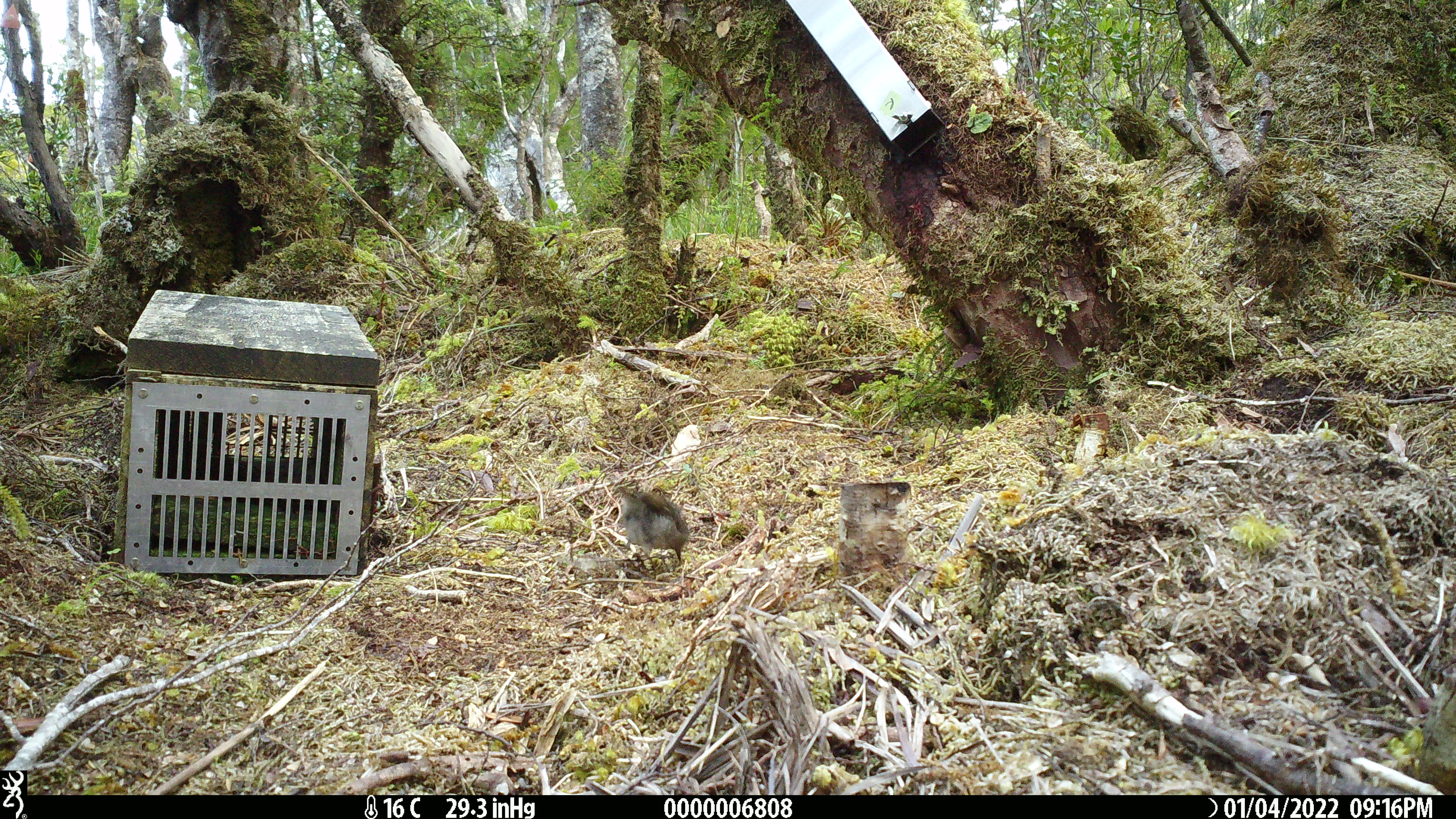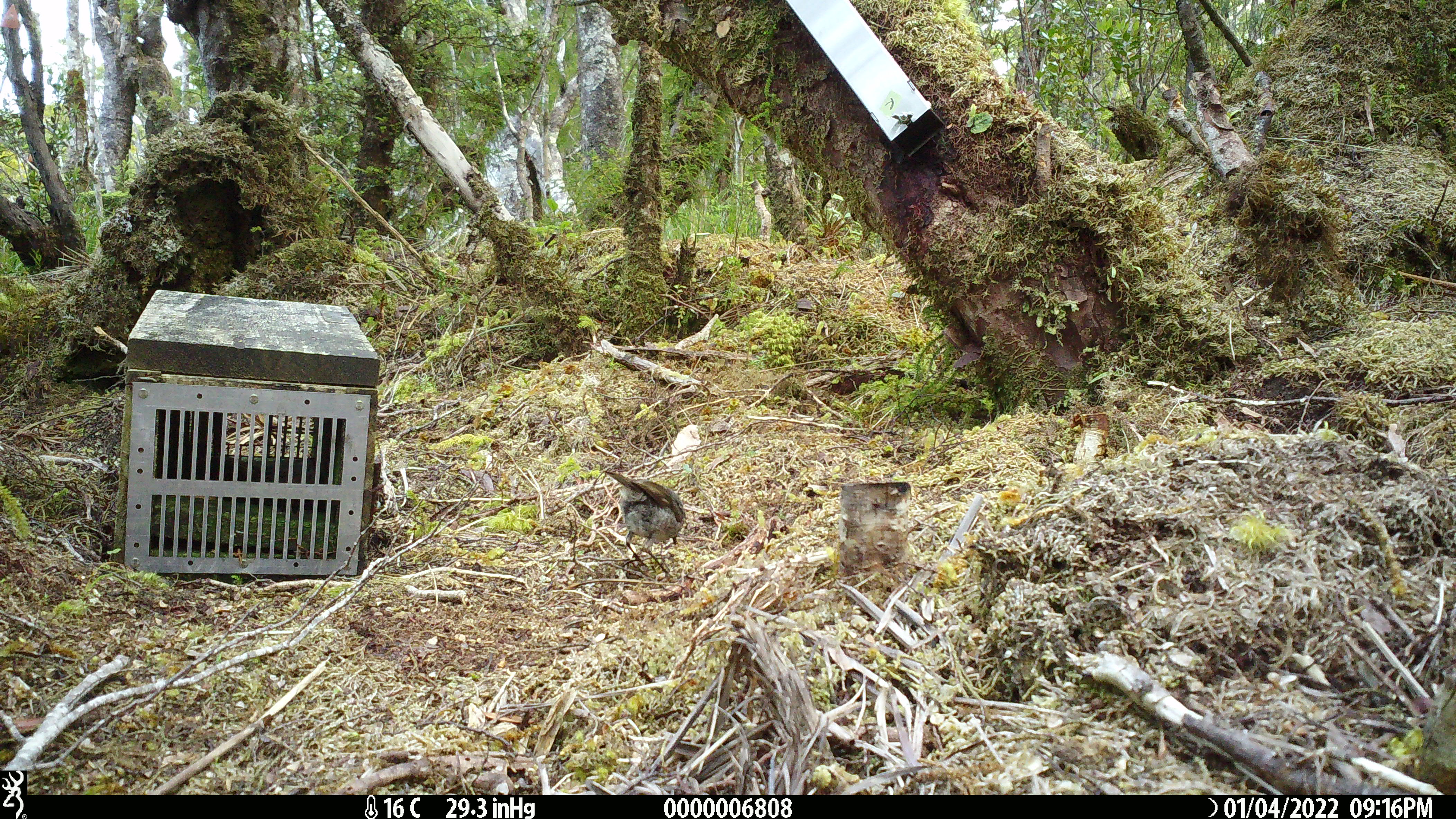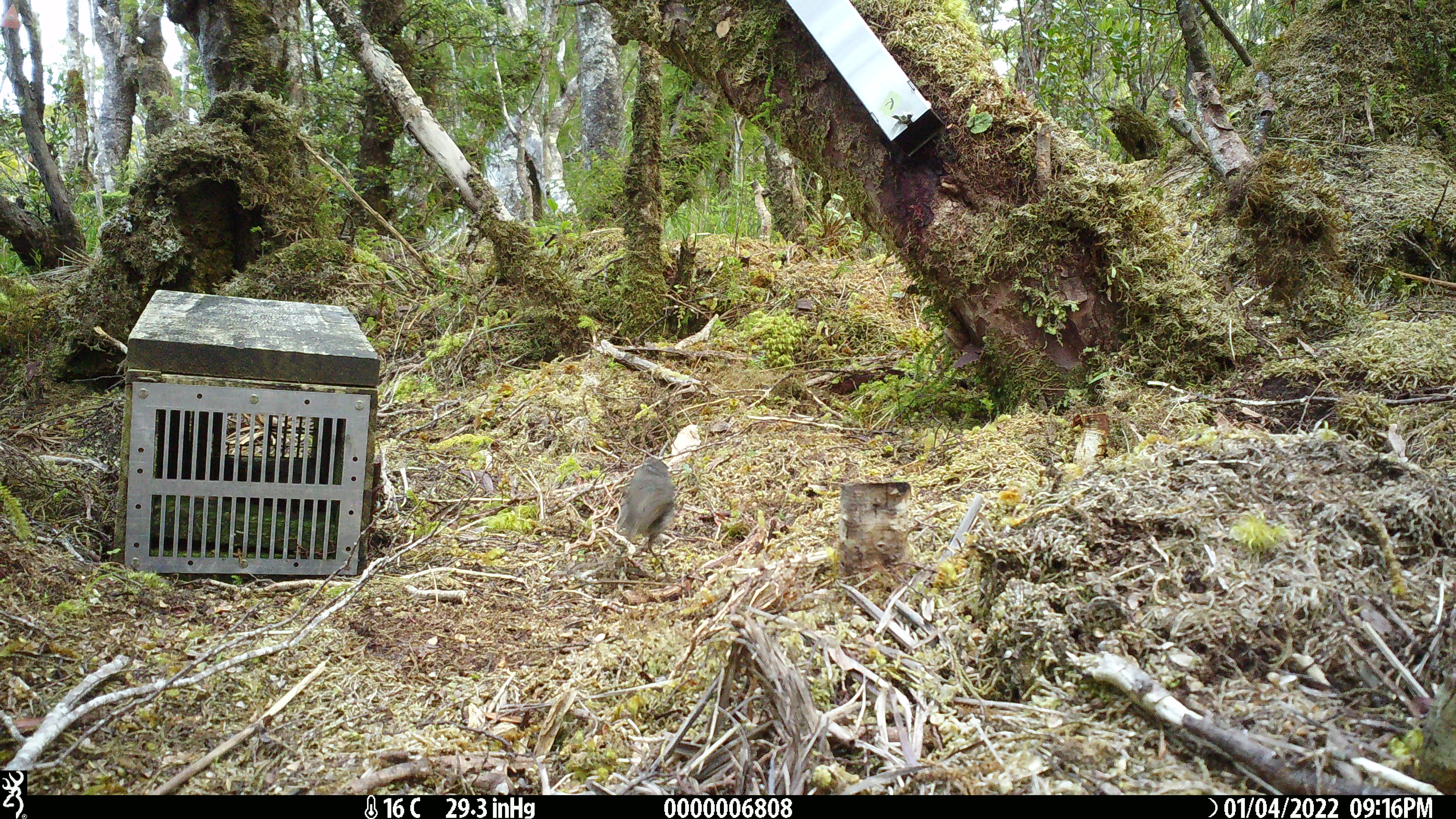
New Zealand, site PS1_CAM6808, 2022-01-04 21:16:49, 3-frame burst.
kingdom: Animalia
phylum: Chordata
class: Aves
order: Passeriformes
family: Petroicidae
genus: Petroica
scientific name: Petroica australis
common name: new zealand robin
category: robin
Robin (new zealand robin) (Petroica australis).